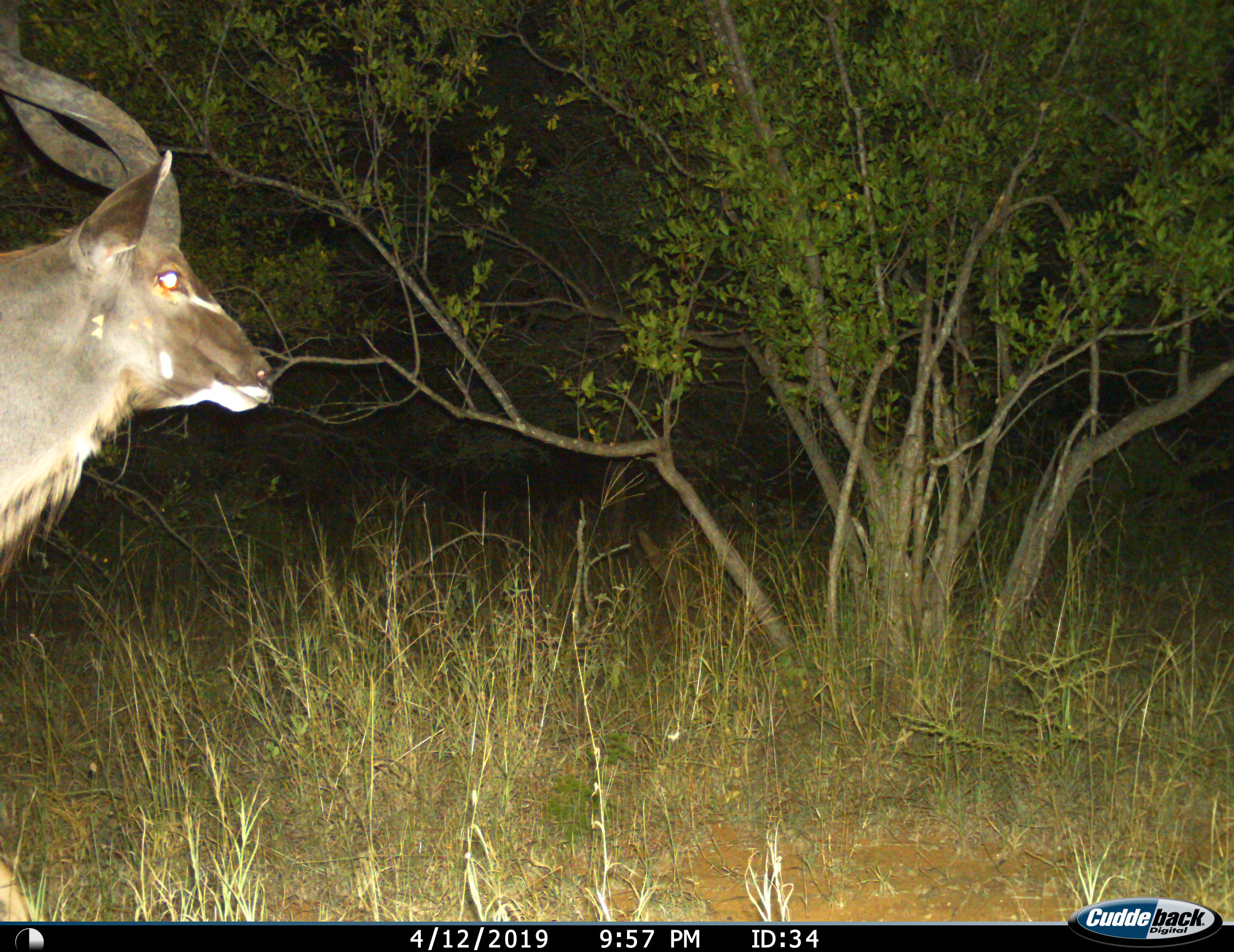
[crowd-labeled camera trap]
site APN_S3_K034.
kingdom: Animalia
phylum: Chordata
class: Mammalia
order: Artiodactyla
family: Bovidae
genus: Tragelaphus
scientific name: Tragelaphus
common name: kudu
Kudu (Tragelaphus), count 1. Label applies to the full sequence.